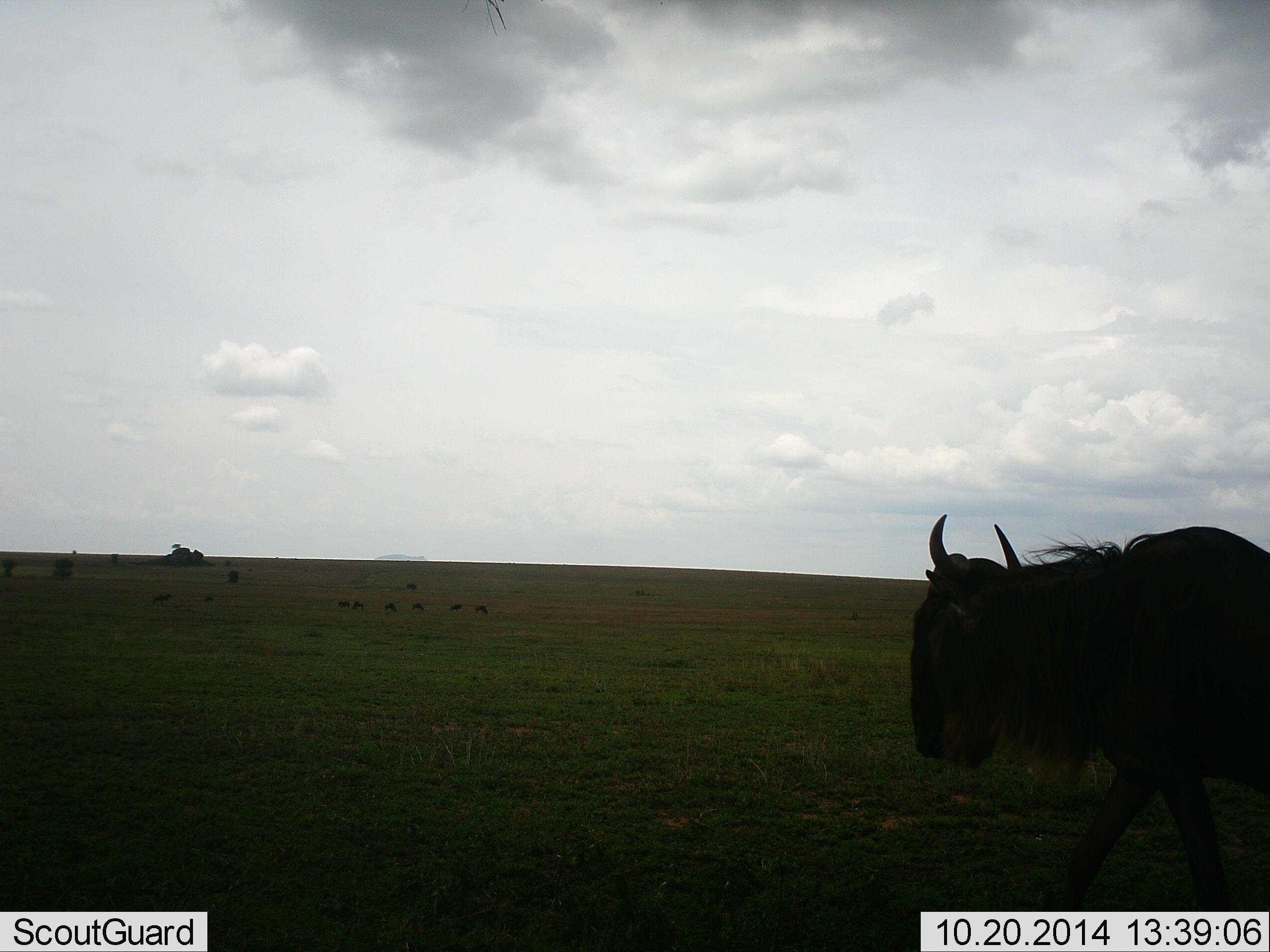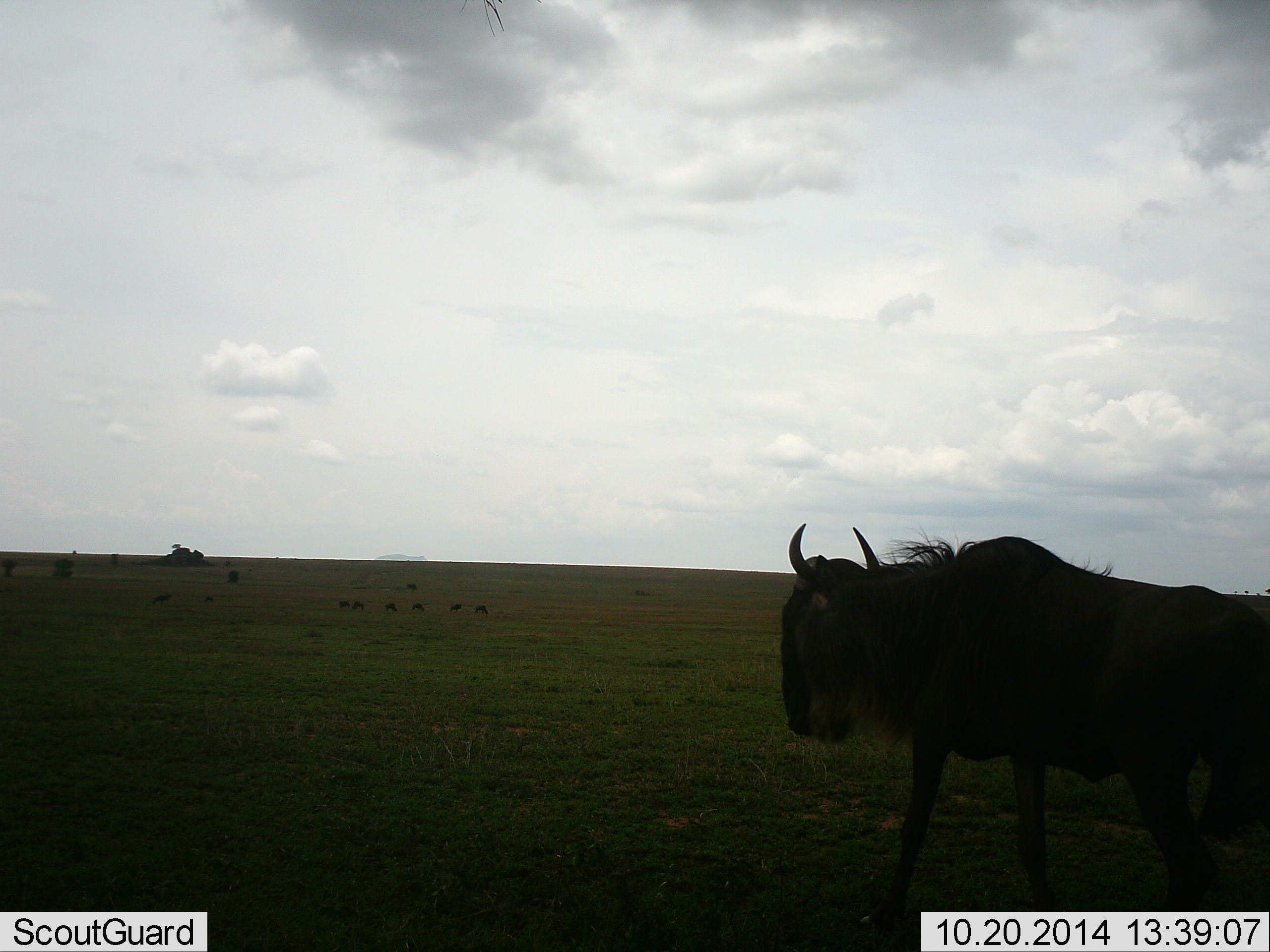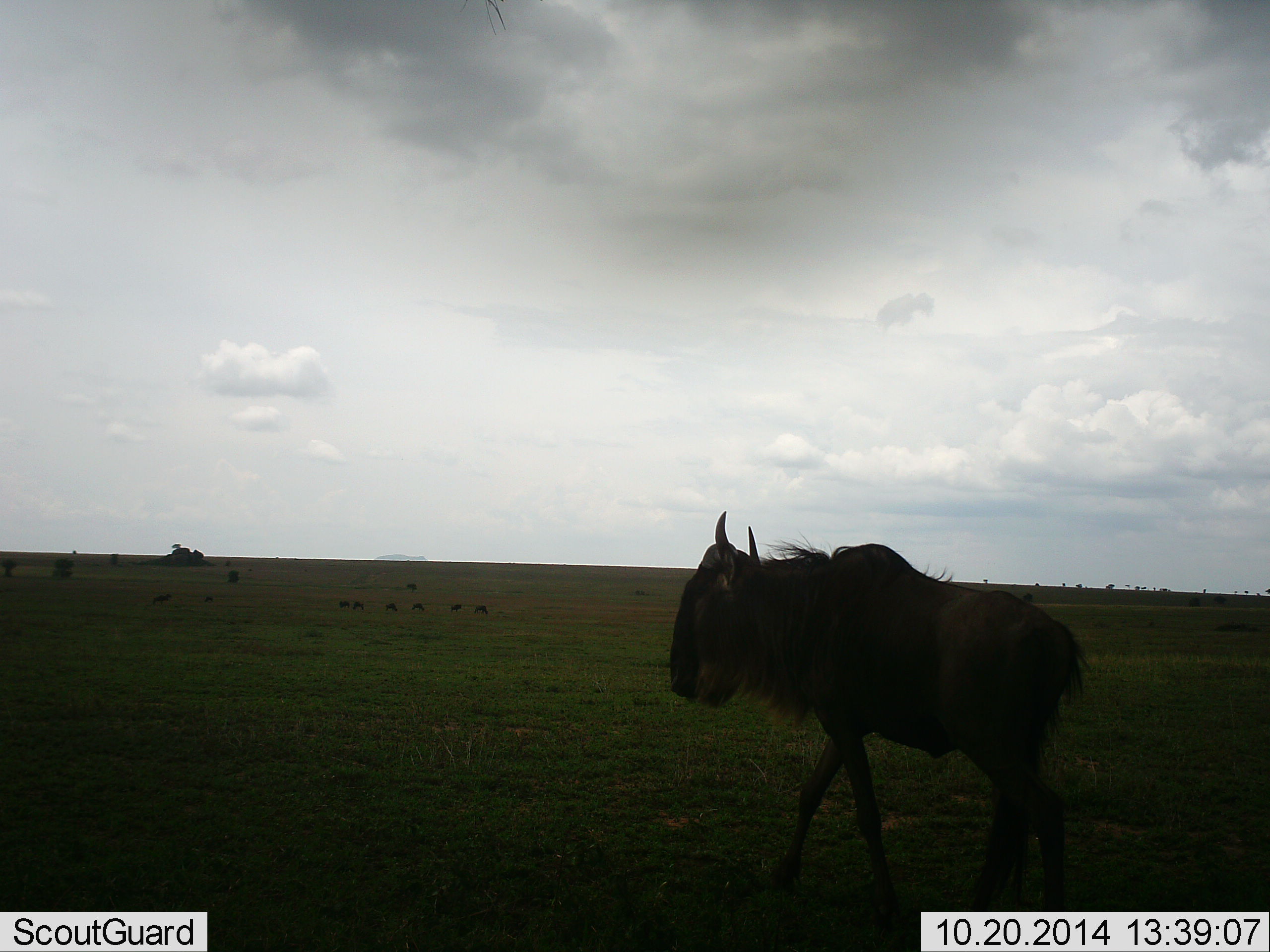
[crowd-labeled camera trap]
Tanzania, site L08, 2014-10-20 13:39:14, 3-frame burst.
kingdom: Animalia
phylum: Chordata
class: Mammalia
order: Artiodactyla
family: Bovidae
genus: Connochaetes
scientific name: Connochaetes taurinus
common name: blue wildebeest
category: wildebeest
Wildebeest (blue wildebeest) (Connochaetes taurinus), count 1. Behavior (volunteer vote fractions): standing 40%, resting 0%, moving 90%, interacting 0%. Young present (vote fraction): 0%. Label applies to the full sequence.